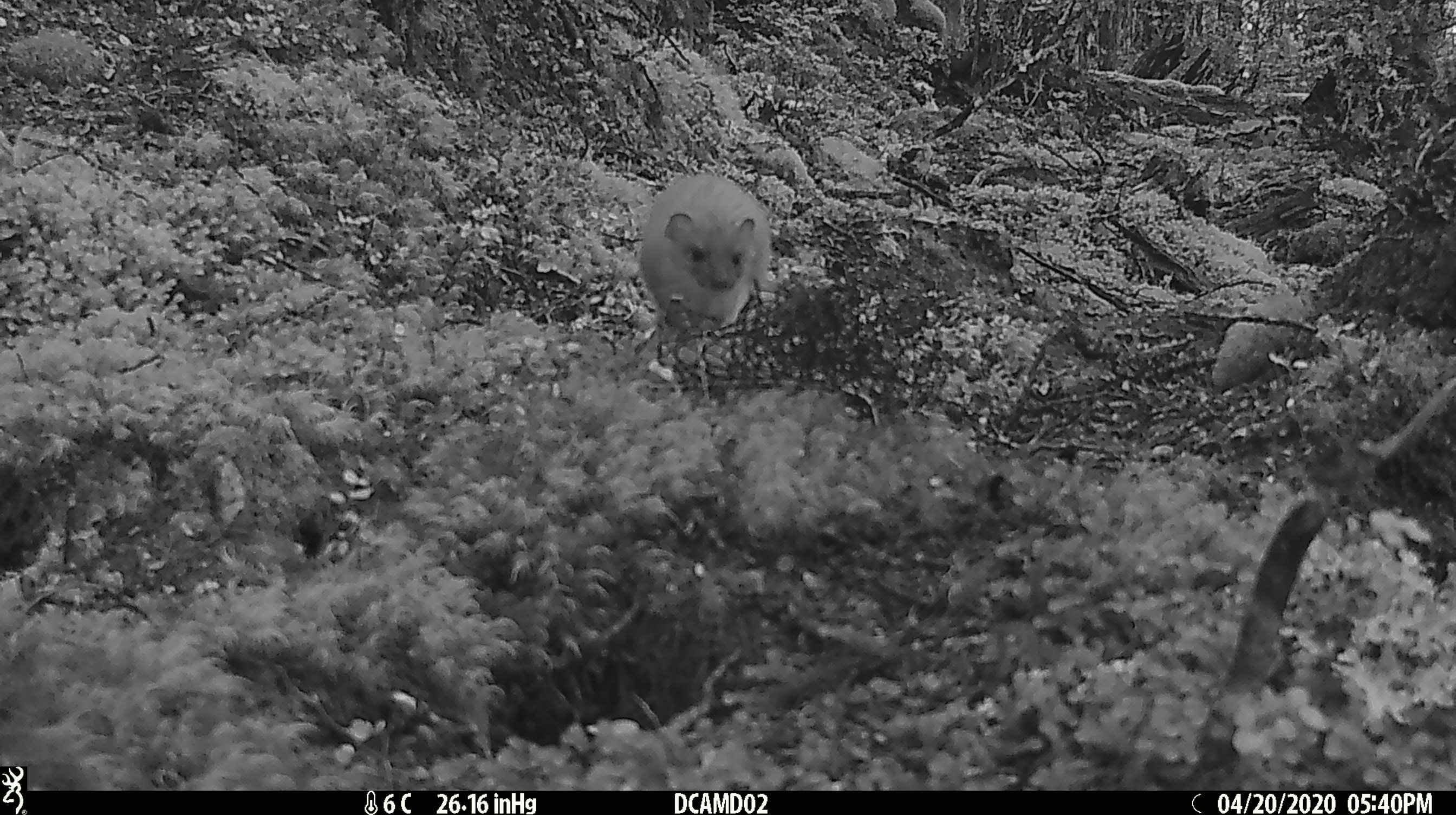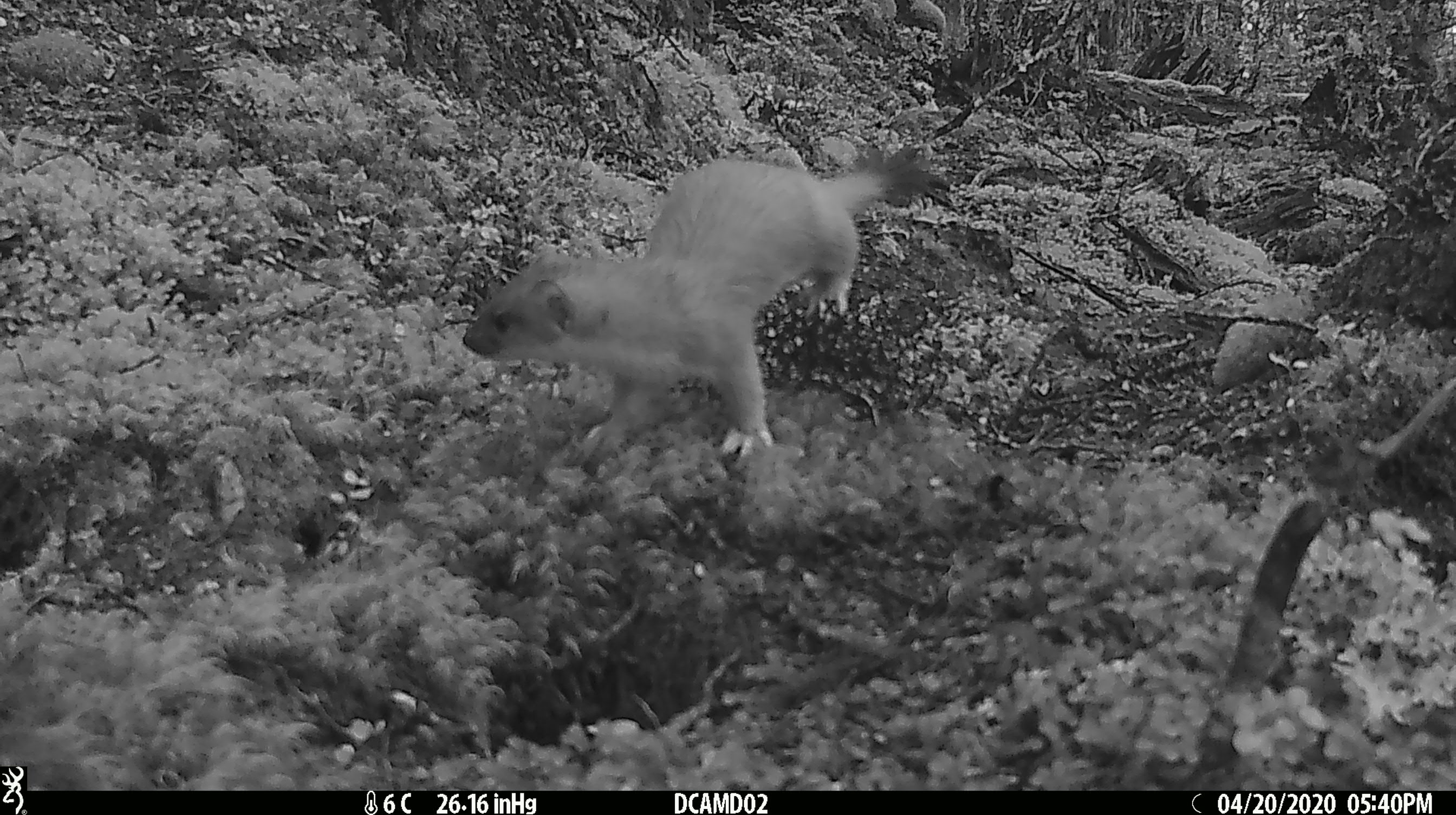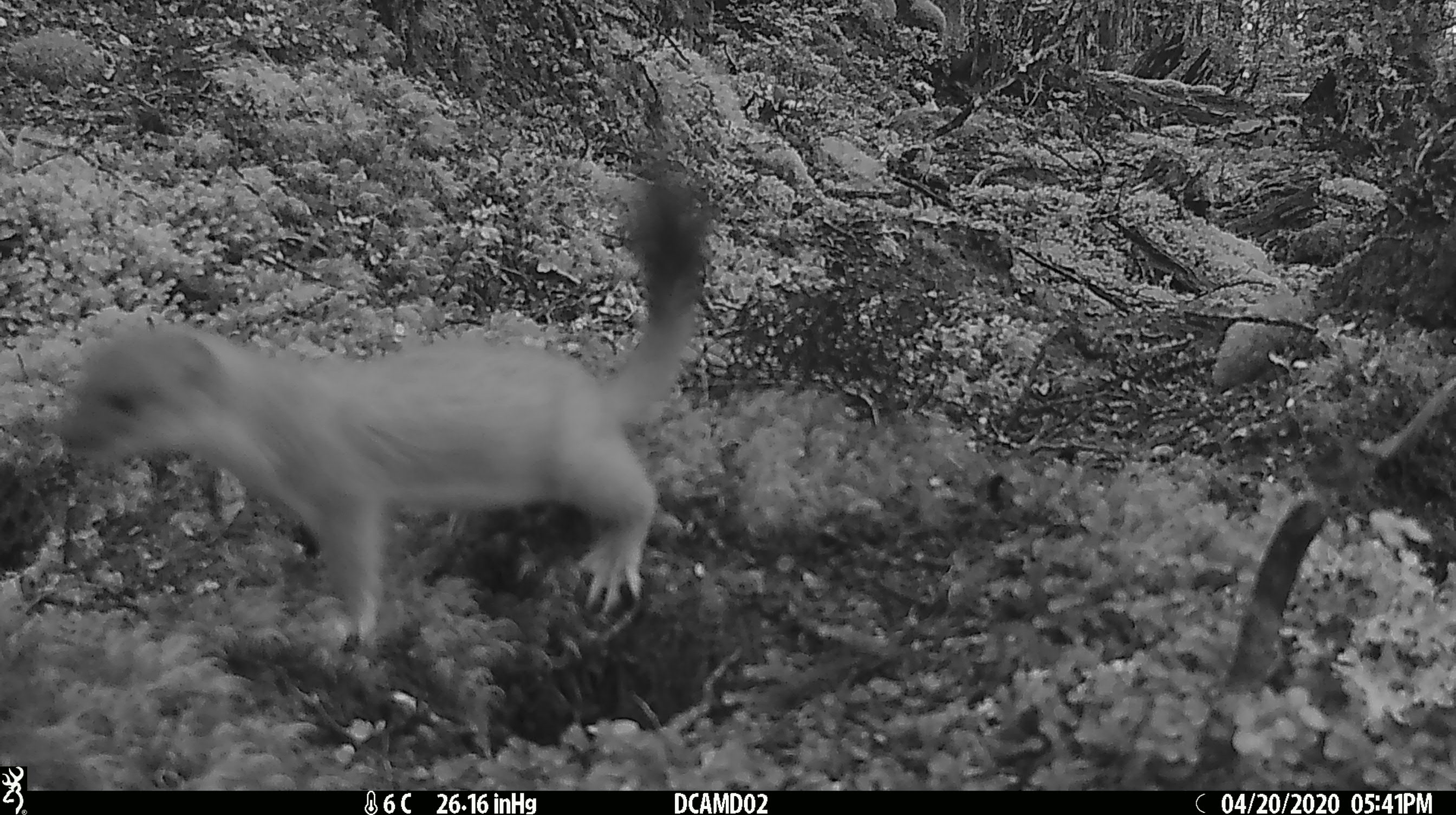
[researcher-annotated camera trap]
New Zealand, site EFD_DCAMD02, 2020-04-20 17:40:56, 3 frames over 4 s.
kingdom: Animalia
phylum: Chordata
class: Mammalia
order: Carnivora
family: Mustelidae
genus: Mustela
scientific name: Mustela erminea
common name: stoat